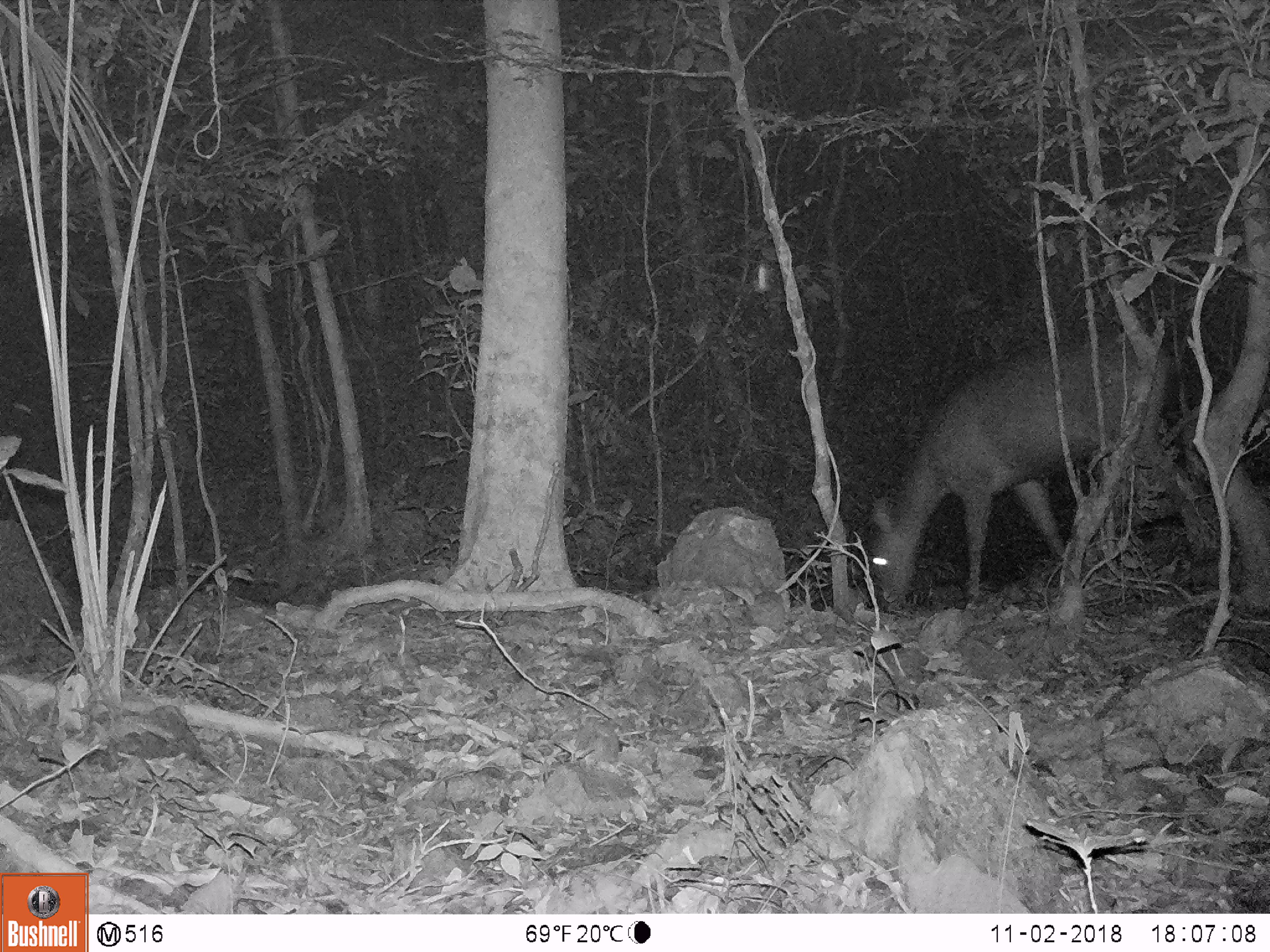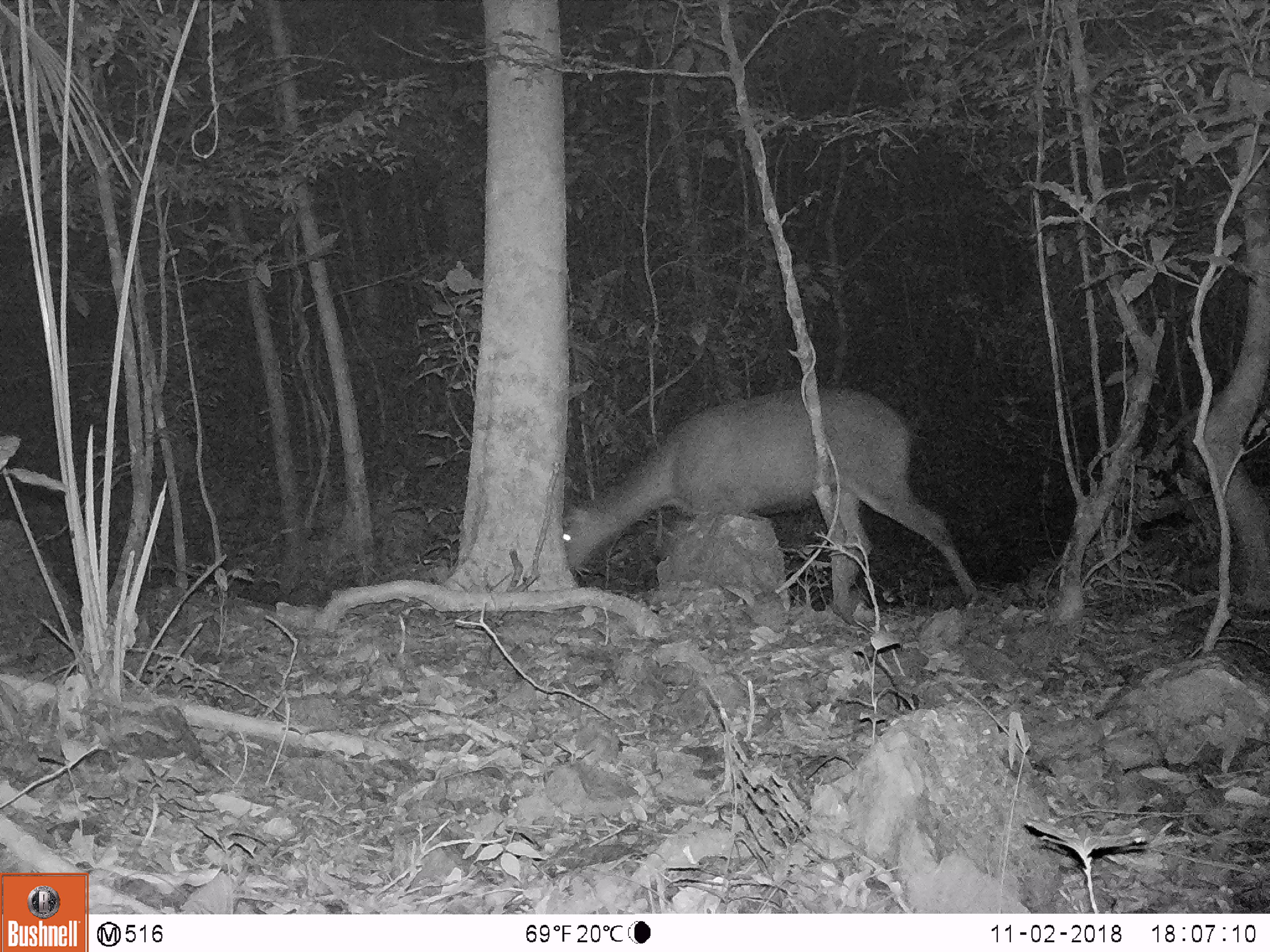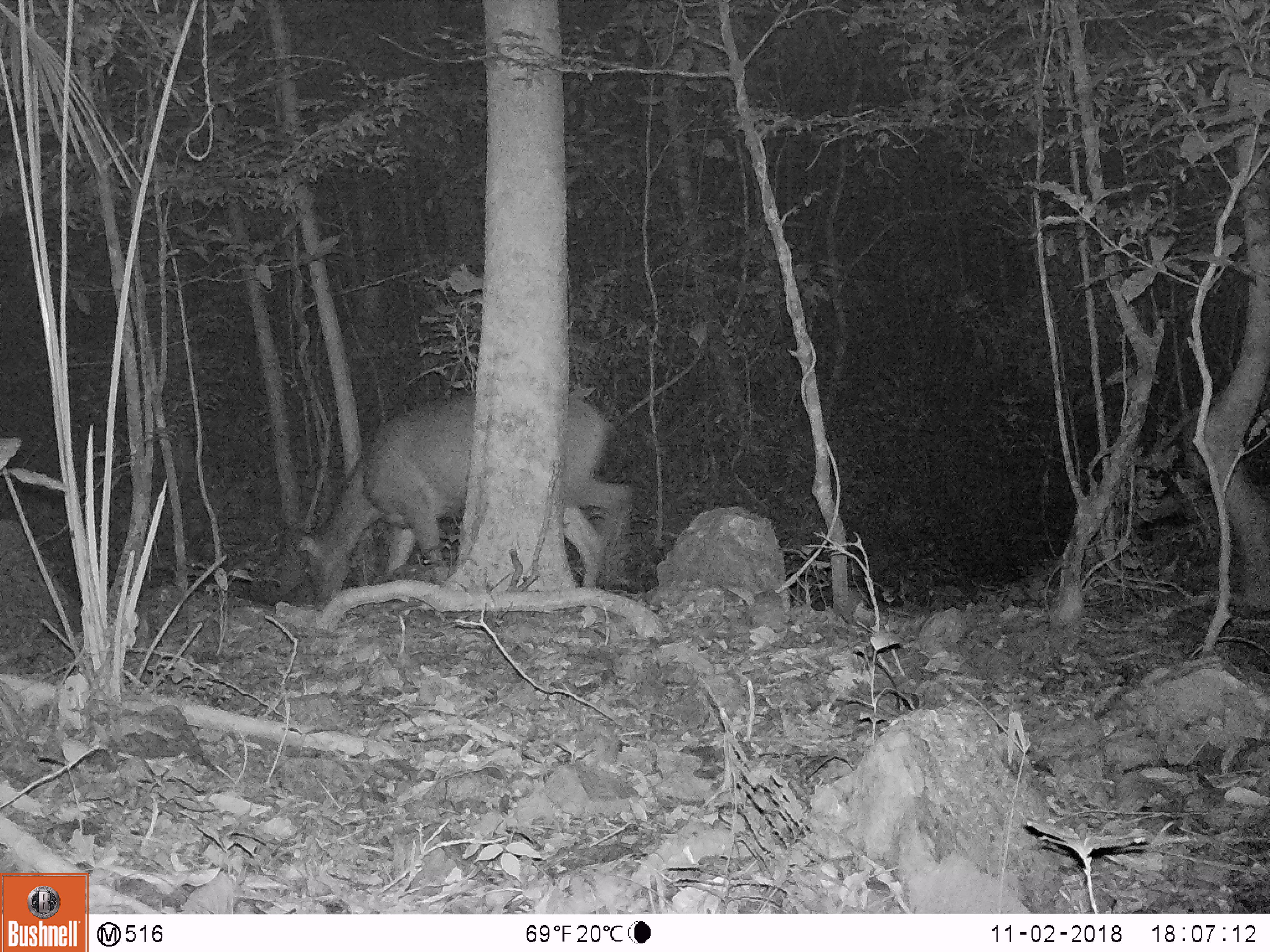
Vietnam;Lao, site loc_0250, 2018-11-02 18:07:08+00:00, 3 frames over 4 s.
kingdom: Animalia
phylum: Chordata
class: Mammalia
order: Artiodactyla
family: Cervidae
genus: Rusa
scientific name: Rusa unicolor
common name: sambar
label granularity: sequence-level